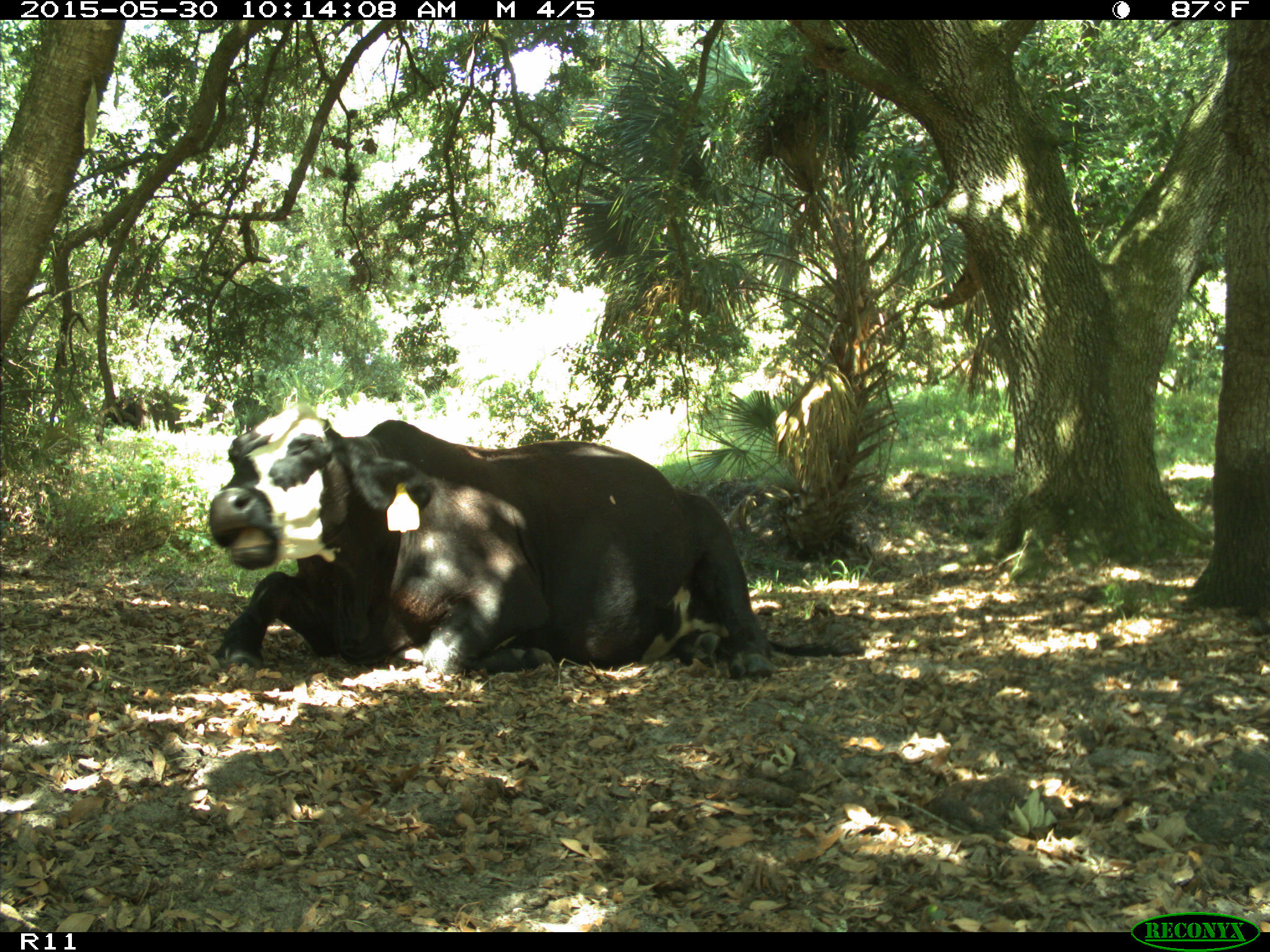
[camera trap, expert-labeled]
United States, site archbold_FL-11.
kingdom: Animalia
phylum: Chordata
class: Mammalia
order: Artiodactyla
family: Bovidae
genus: Bos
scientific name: Bos taurus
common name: domestic cow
Bos taurus (domestic cow).